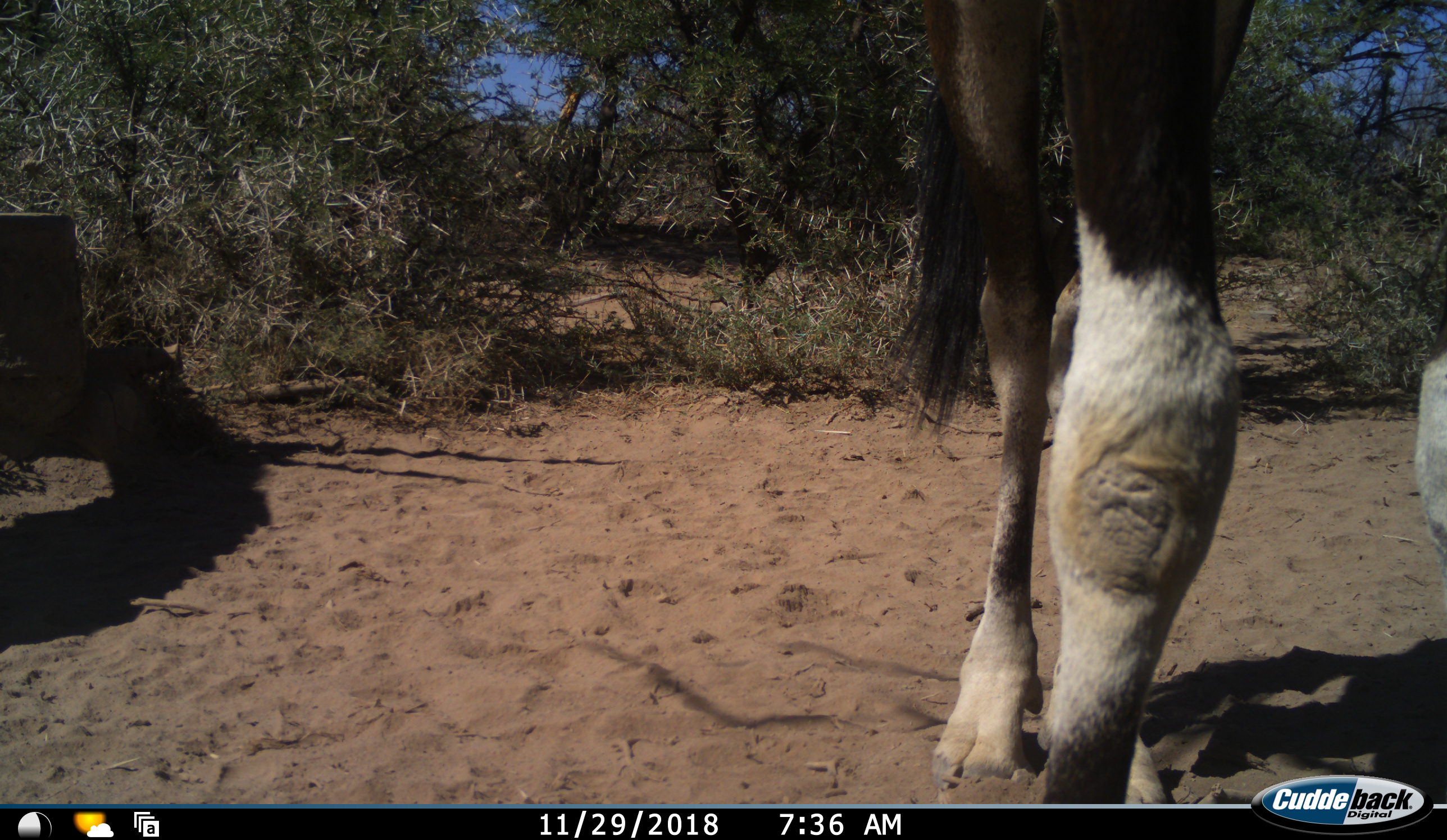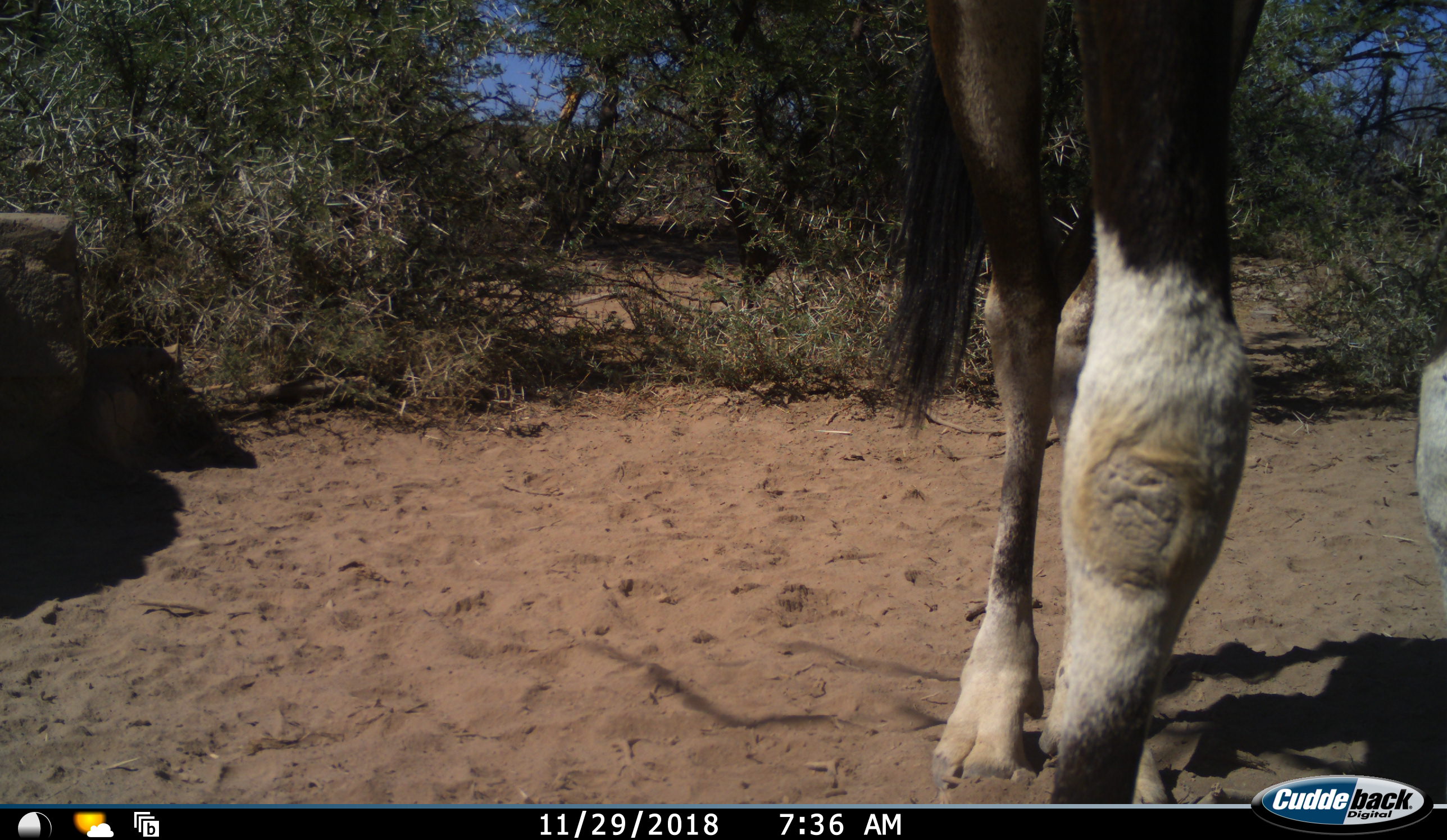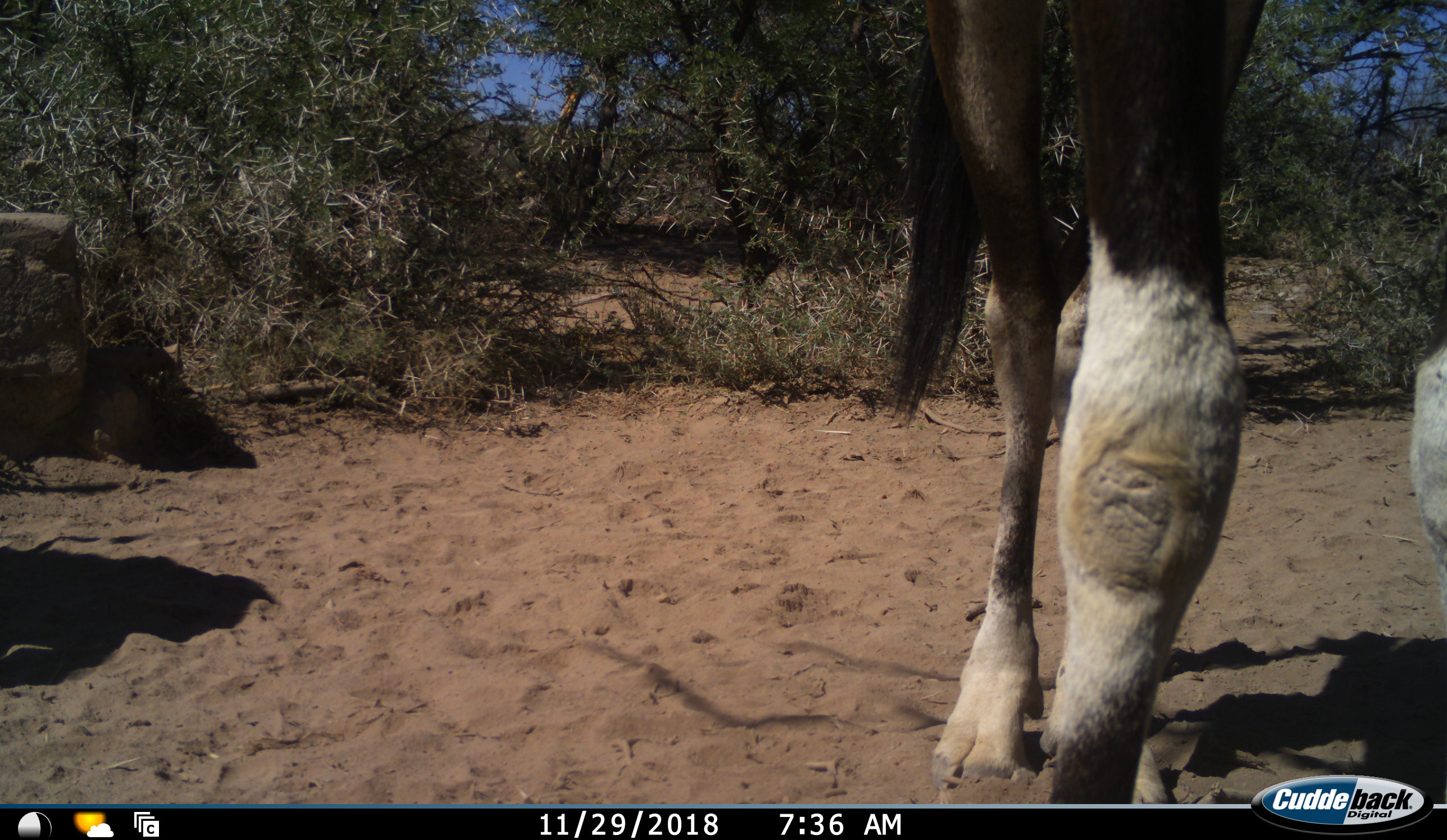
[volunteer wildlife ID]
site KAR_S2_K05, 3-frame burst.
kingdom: Animalia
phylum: Chordata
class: Mammalia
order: Artiodactyla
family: Bovidae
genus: Oryx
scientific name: Oryx gazella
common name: gemsbok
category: oryx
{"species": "oryx (gemsbok) (Oryx gazella)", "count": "1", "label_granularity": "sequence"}